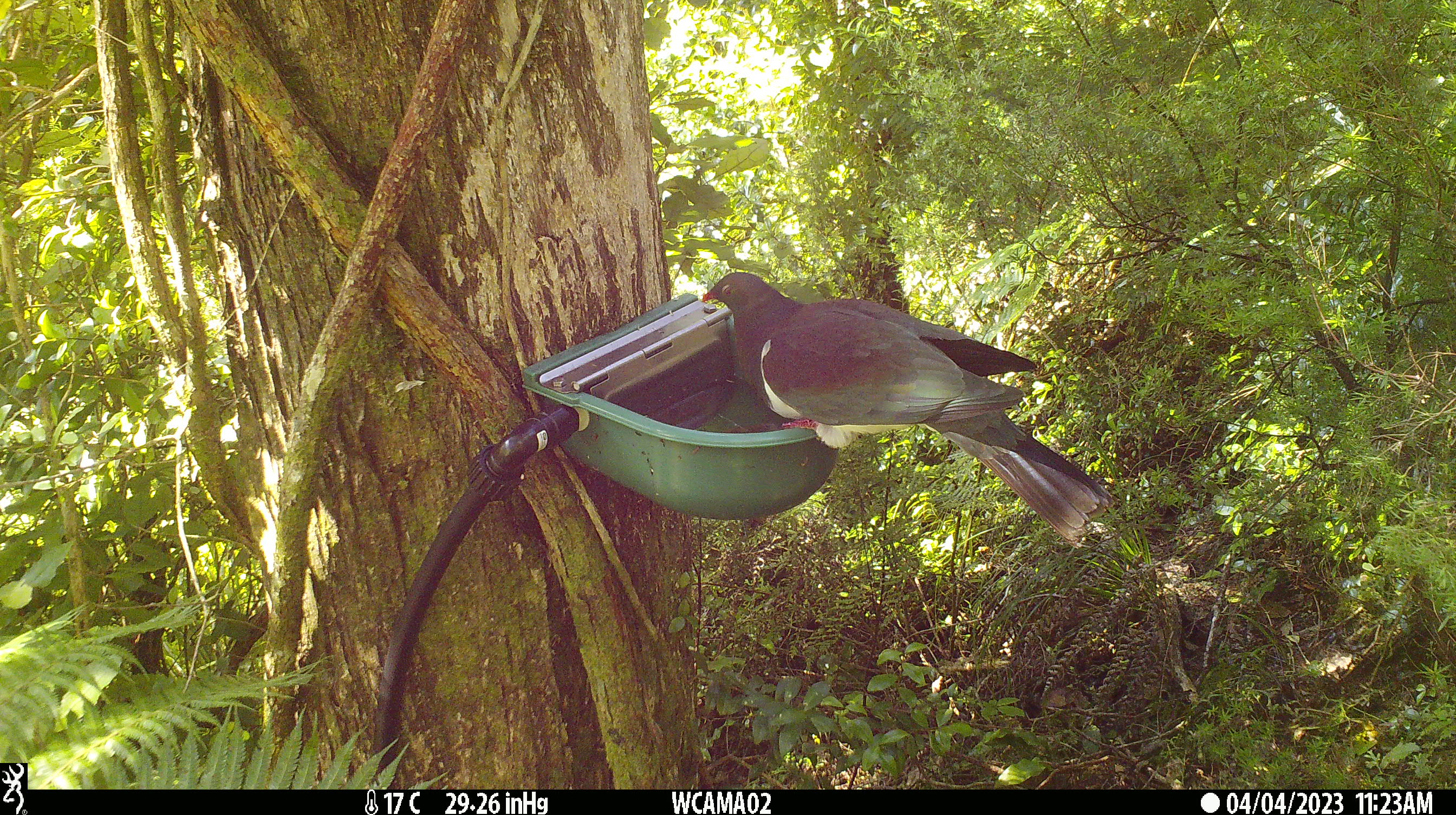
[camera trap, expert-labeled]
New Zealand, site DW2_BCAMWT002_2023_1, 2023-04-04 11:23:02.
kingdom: Animalia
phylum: Chordata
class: Aves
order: Columbiformes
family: Columbidae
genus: Hemiphaga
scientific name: Hemiphaga novaeseelandiae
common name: new zealand pigeon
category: kereru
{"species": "kereru (new zealand pigeon) (Hemiphaga novaeseelandiae)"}